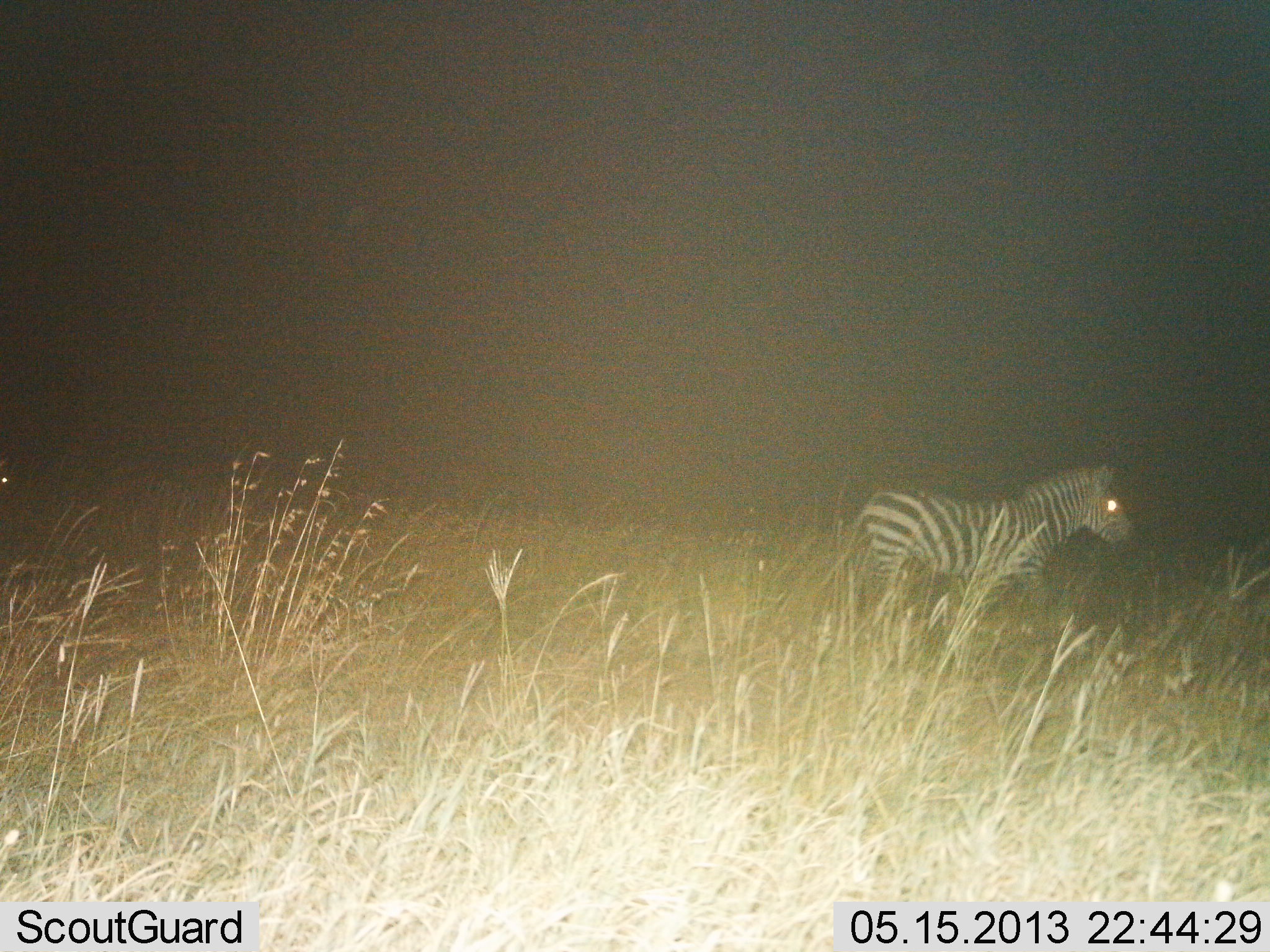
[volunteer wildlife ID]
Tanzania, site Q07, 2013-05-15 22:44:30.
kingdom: Animalia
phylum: Chordata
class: Mammalia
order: Perissodactyla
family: Equidae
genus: Equus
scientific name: Equus quagga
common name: plains zebra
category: zebra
Zebra (plains zebra) (Equus quagga), count 1. Behavior (volunteer vote fractions): standing 40%, resting 0%, moving 65%, interacting 0%. Young present (vote fraction): 0%. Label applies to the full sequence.